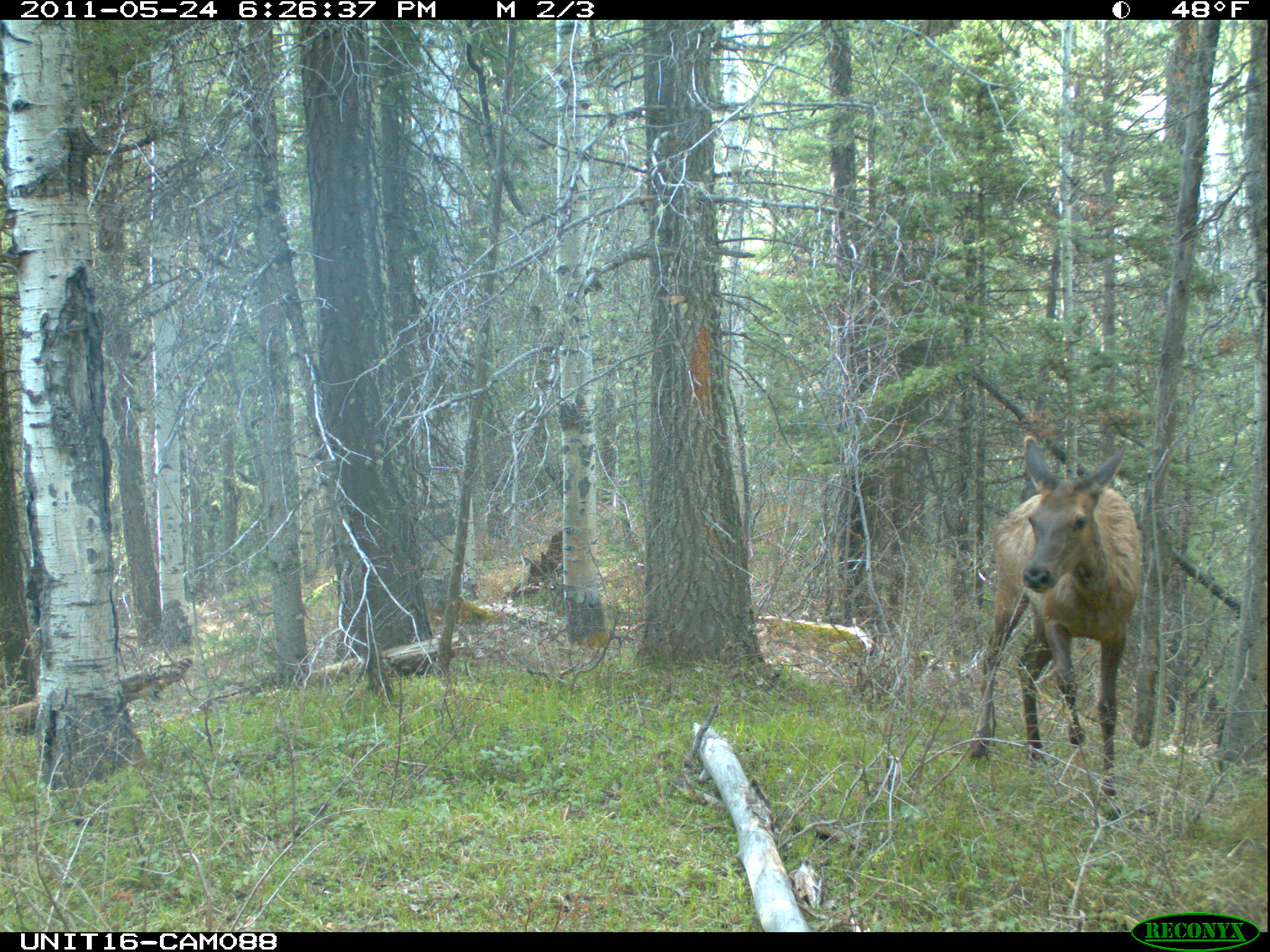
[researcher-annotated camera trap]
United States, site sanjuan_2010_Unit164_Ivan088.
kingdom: Animalia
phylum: Chordata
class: Mammalia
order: Artiodactyla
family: Cervidae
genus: Cervus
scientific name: Cervus elaphus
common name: red deer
Cervus elaphus (red deer).